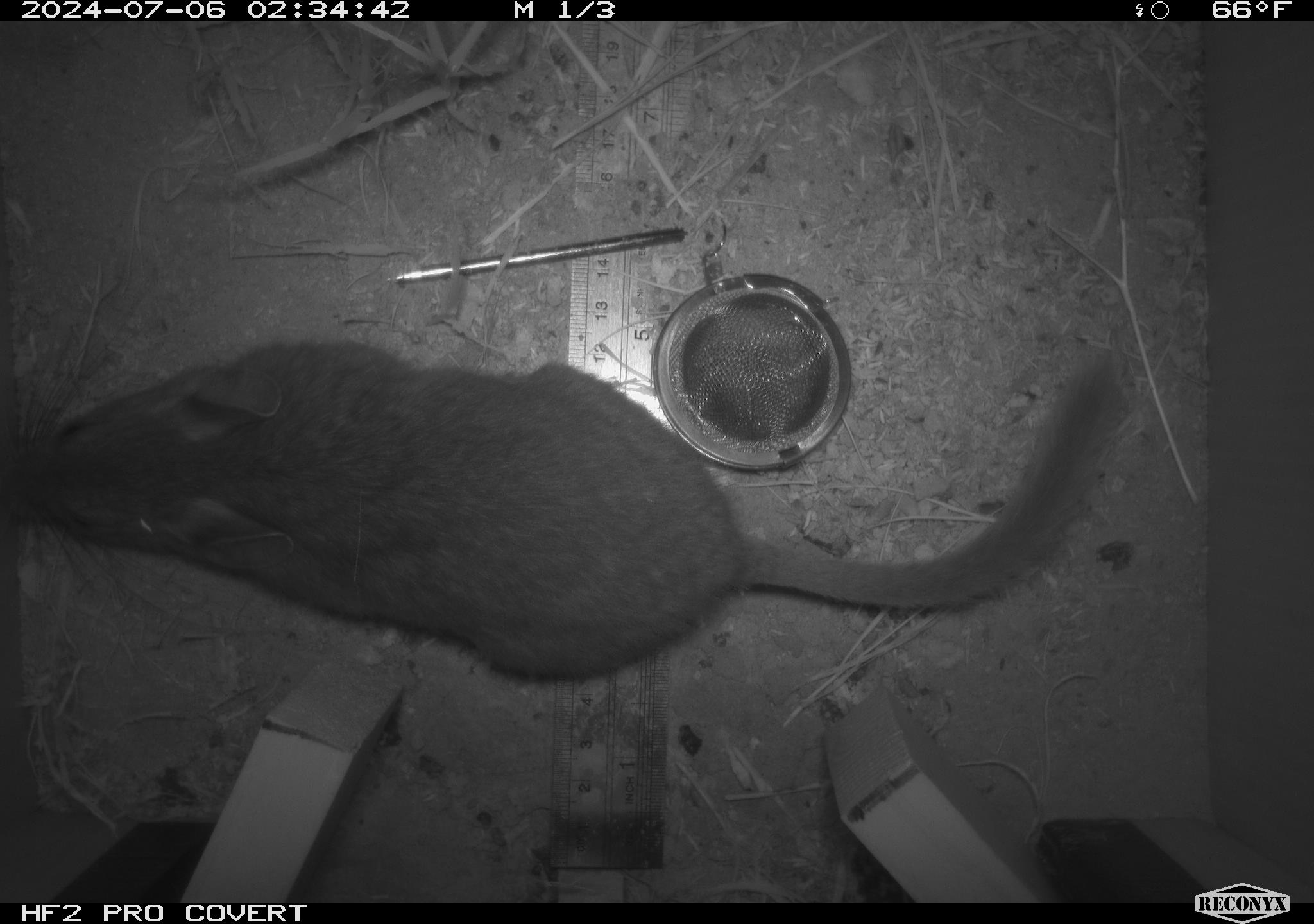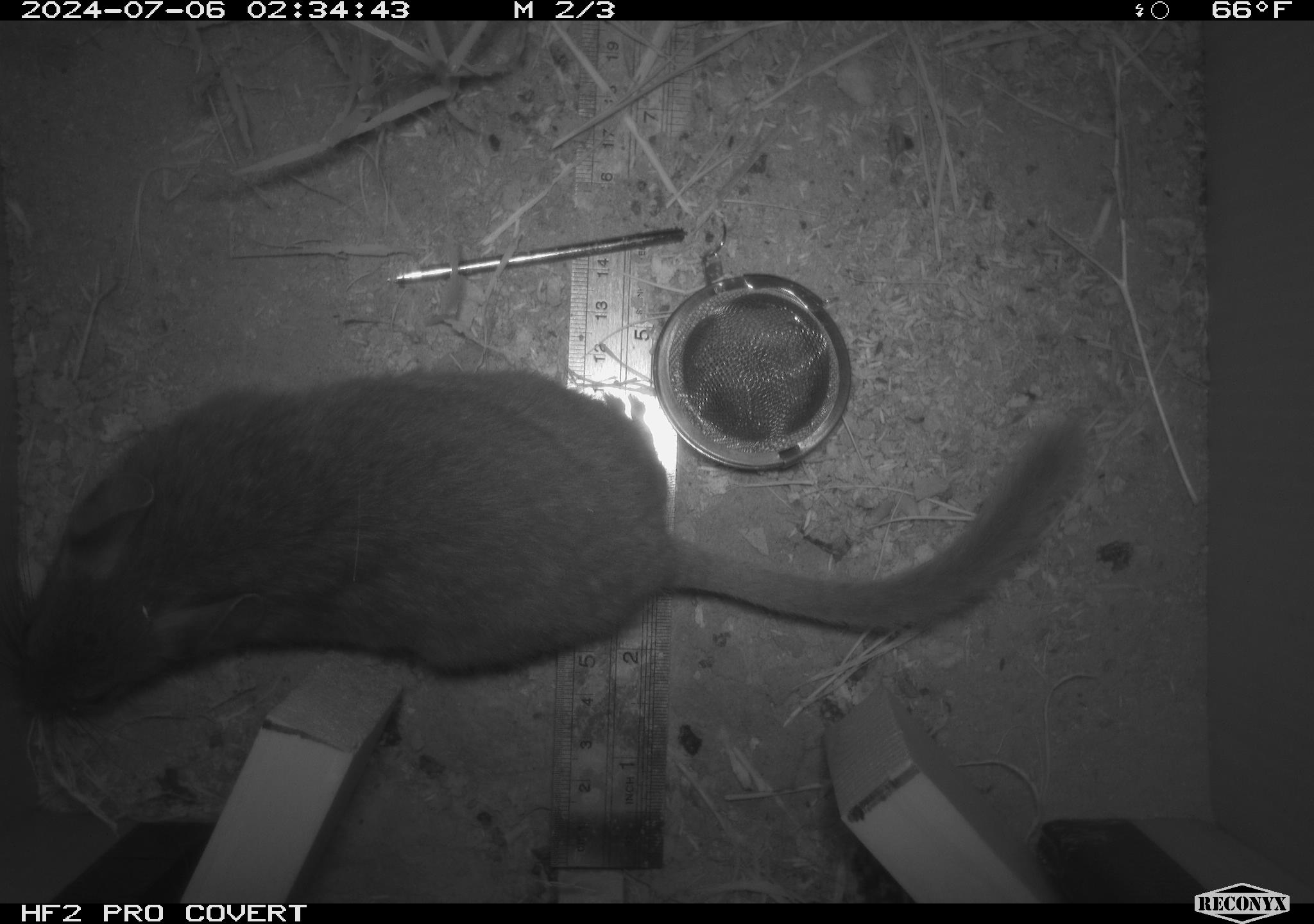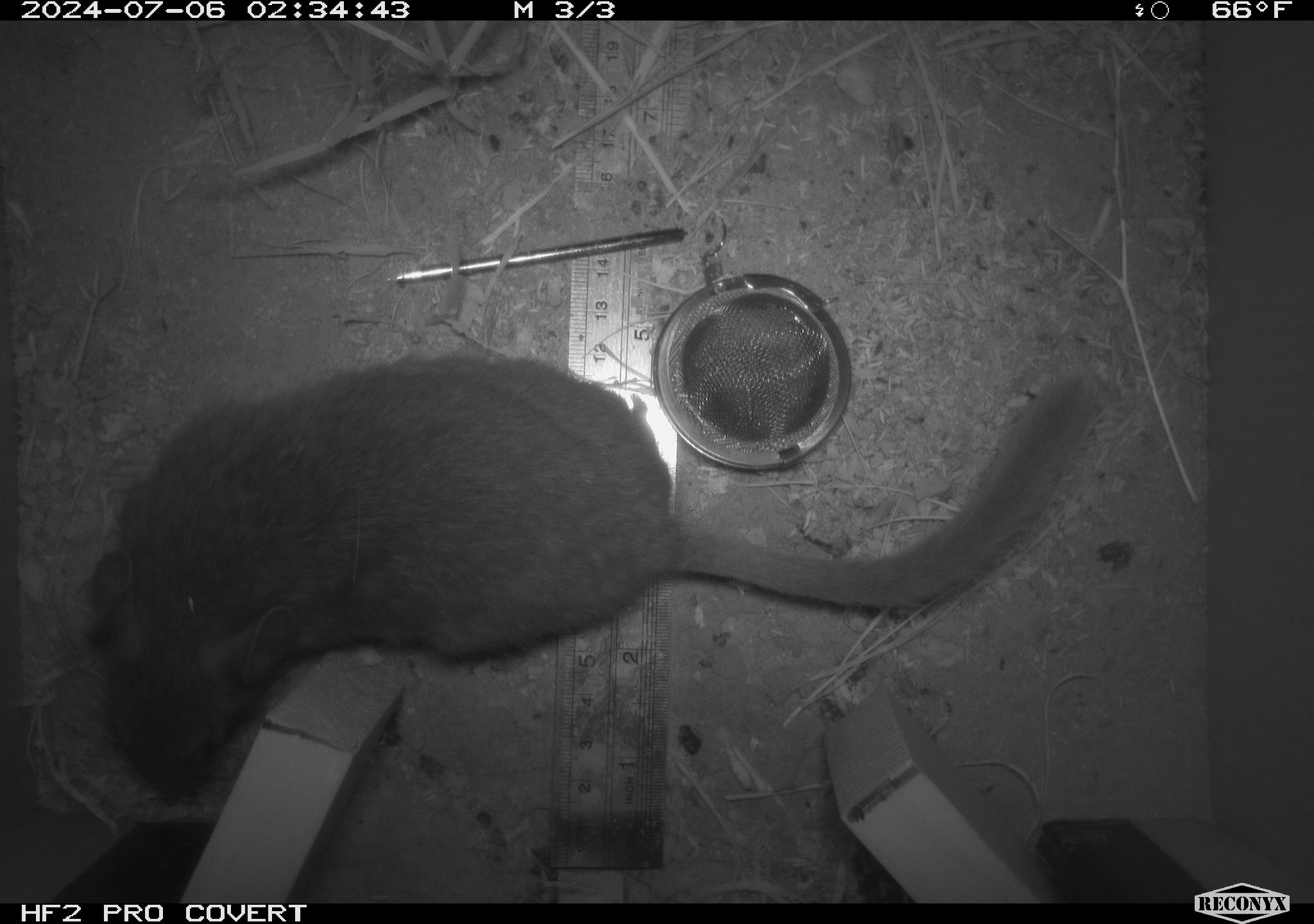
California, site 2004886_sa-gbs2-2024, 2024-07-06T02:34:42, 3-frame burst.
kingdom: Animalia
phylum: Chordata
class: Mammalia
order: Rodentia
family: Cricetidae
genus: Neotoma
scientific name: Neotoma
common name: pack rat or woodrat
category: neotoma species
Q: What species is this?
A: Neotoma species (pack rat or woodrat) (Neotoma).